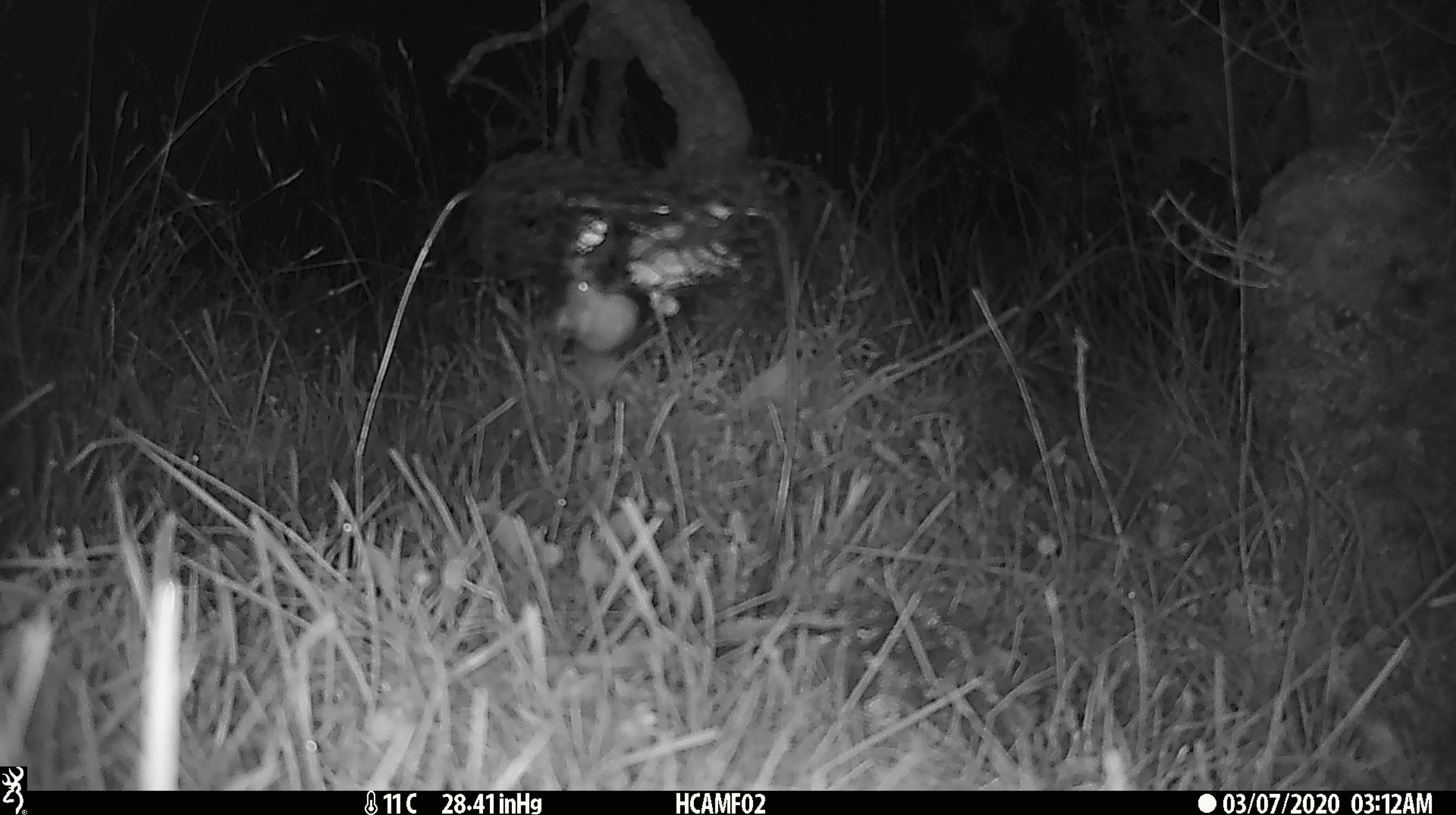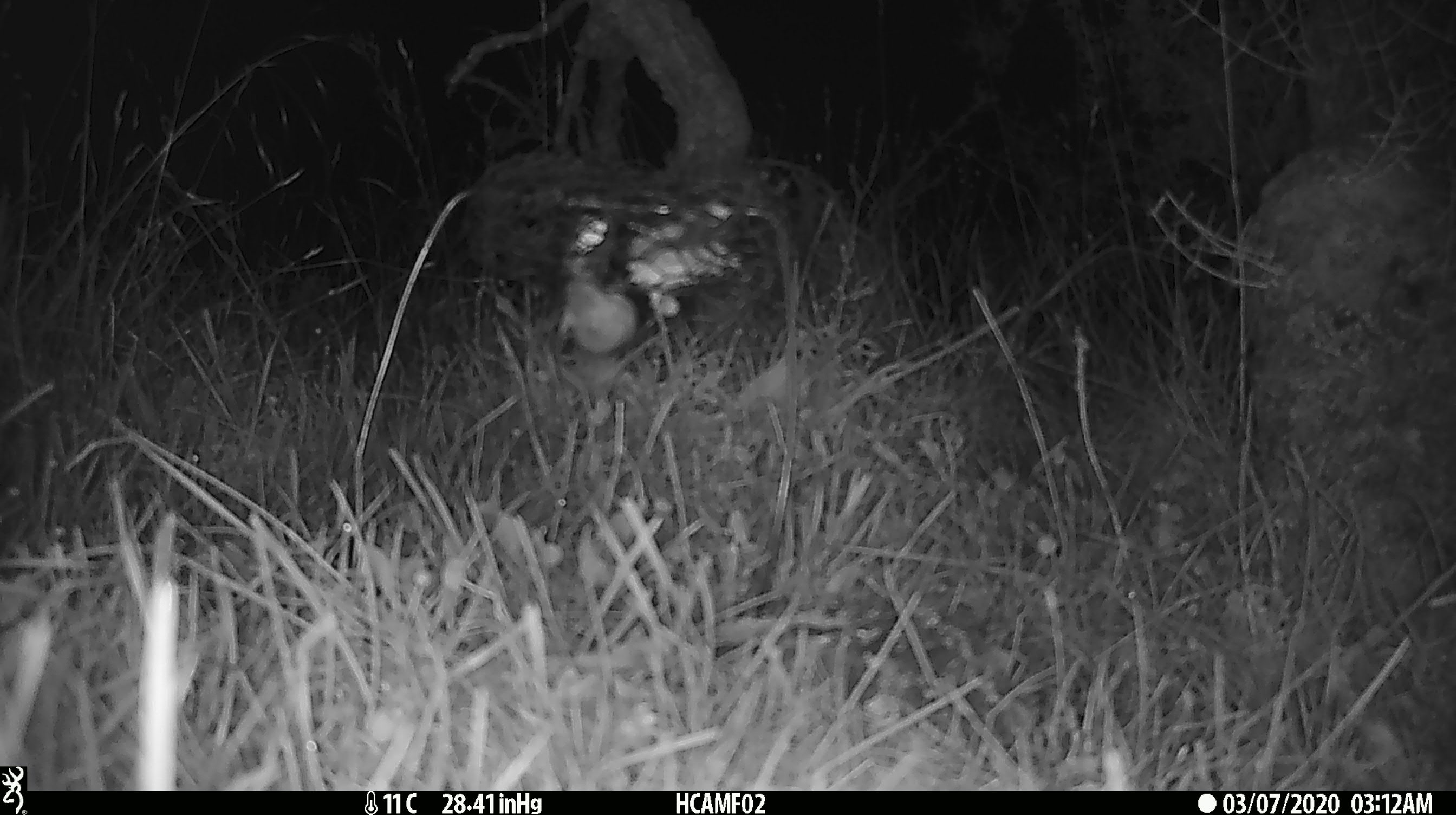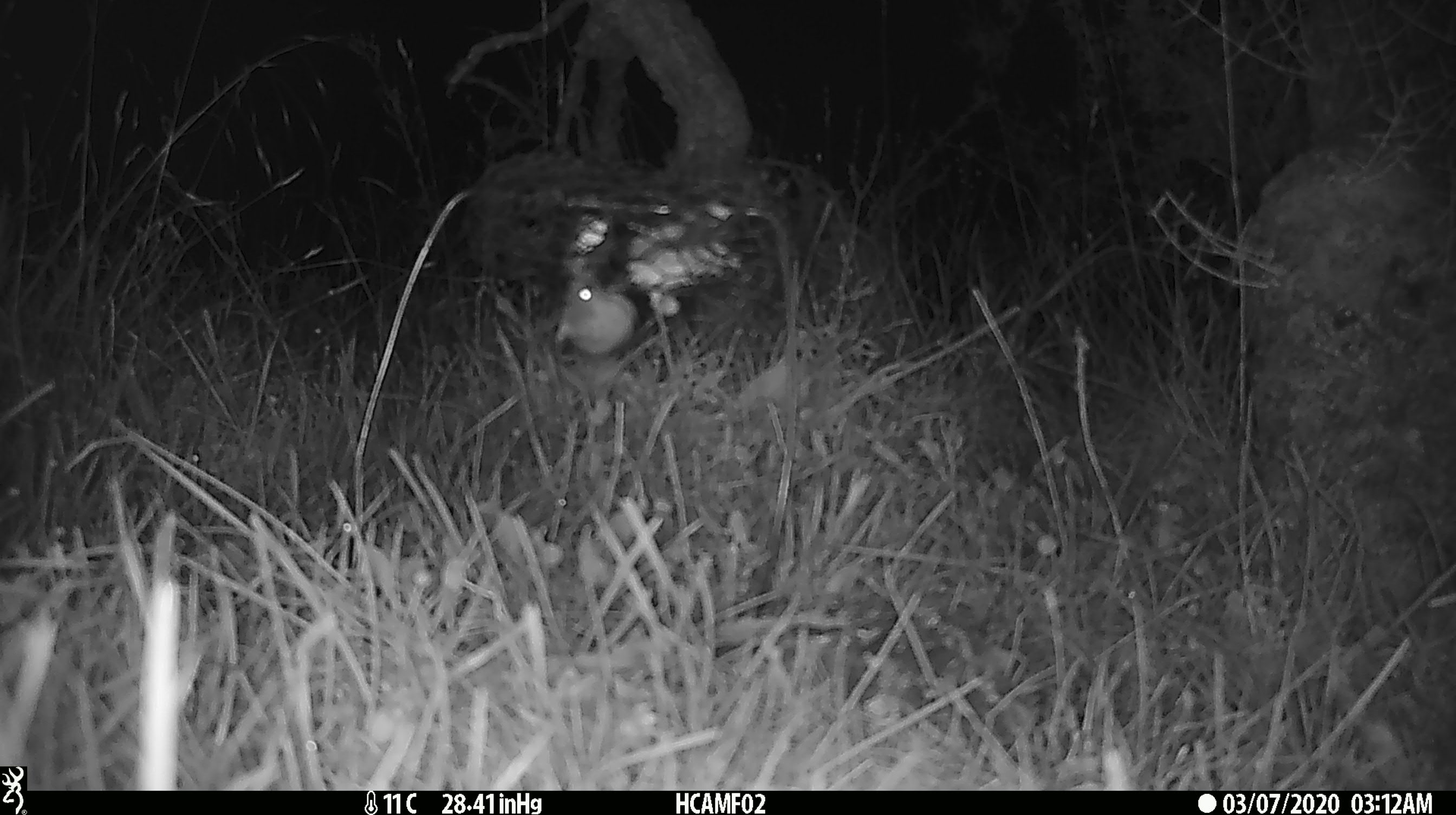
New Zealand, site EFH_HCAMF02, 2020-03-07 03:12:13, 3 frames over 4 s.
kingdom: Animalia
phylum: Chordata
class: Mammalia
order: Rodentia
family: Muridae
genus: Mus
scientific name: Mus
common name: mouse